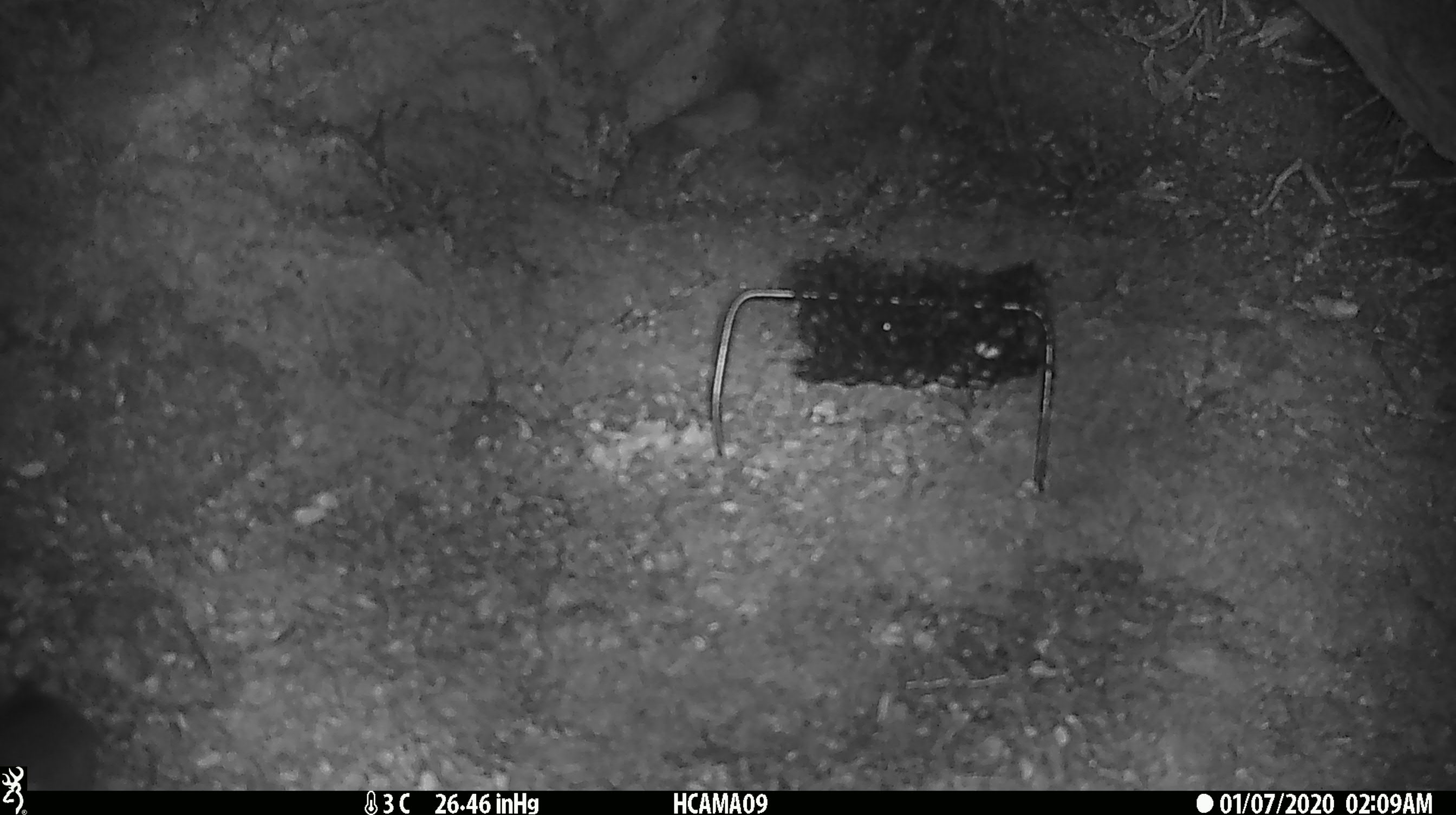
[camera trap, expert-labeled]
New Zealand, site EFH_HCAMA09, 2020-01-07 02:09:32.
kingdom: Animalia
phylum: Chordata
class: Mammalia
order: Rodentia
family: Muridae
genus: Mus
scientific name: Mus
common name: mouse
Mouse (Mus).